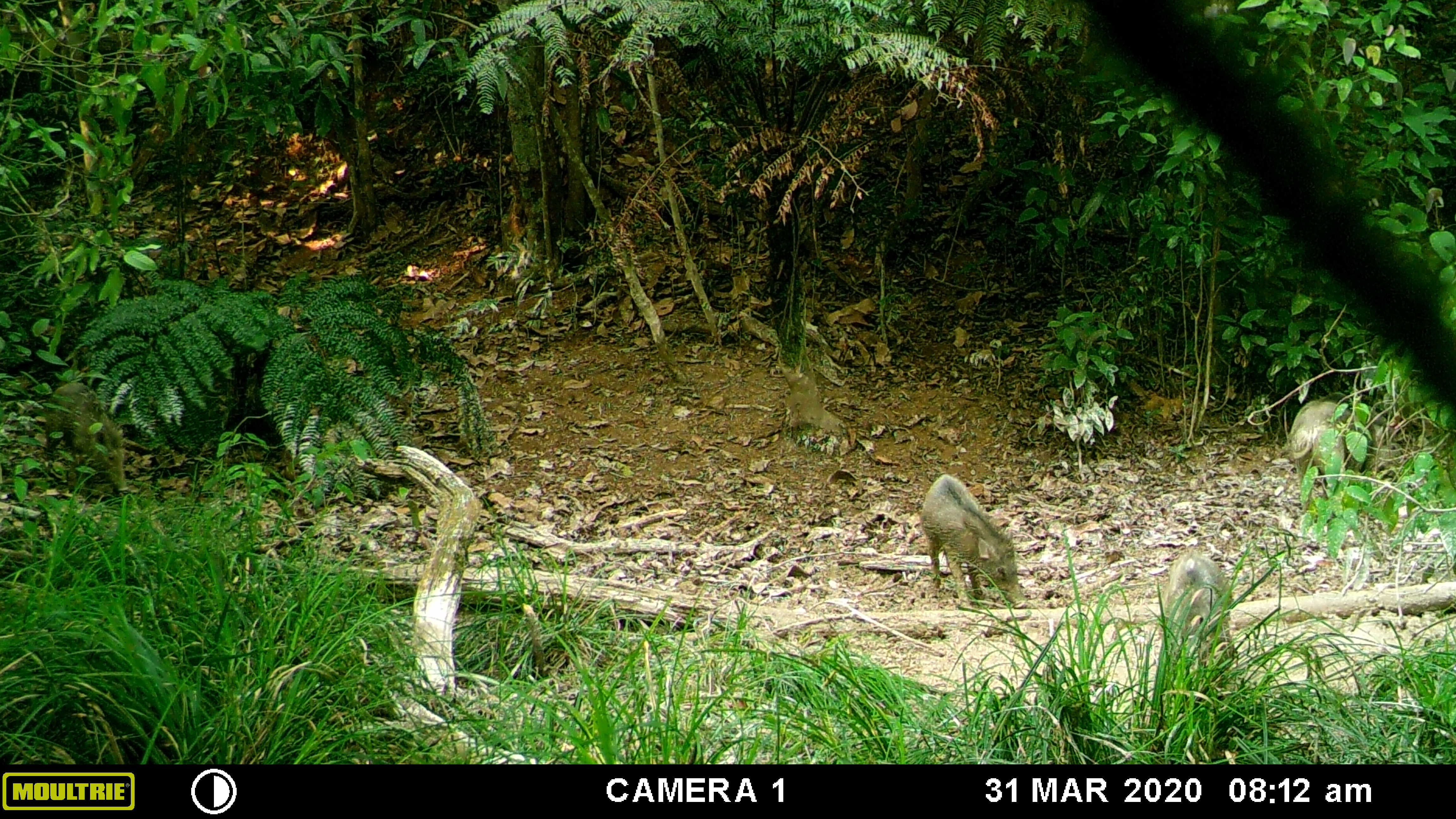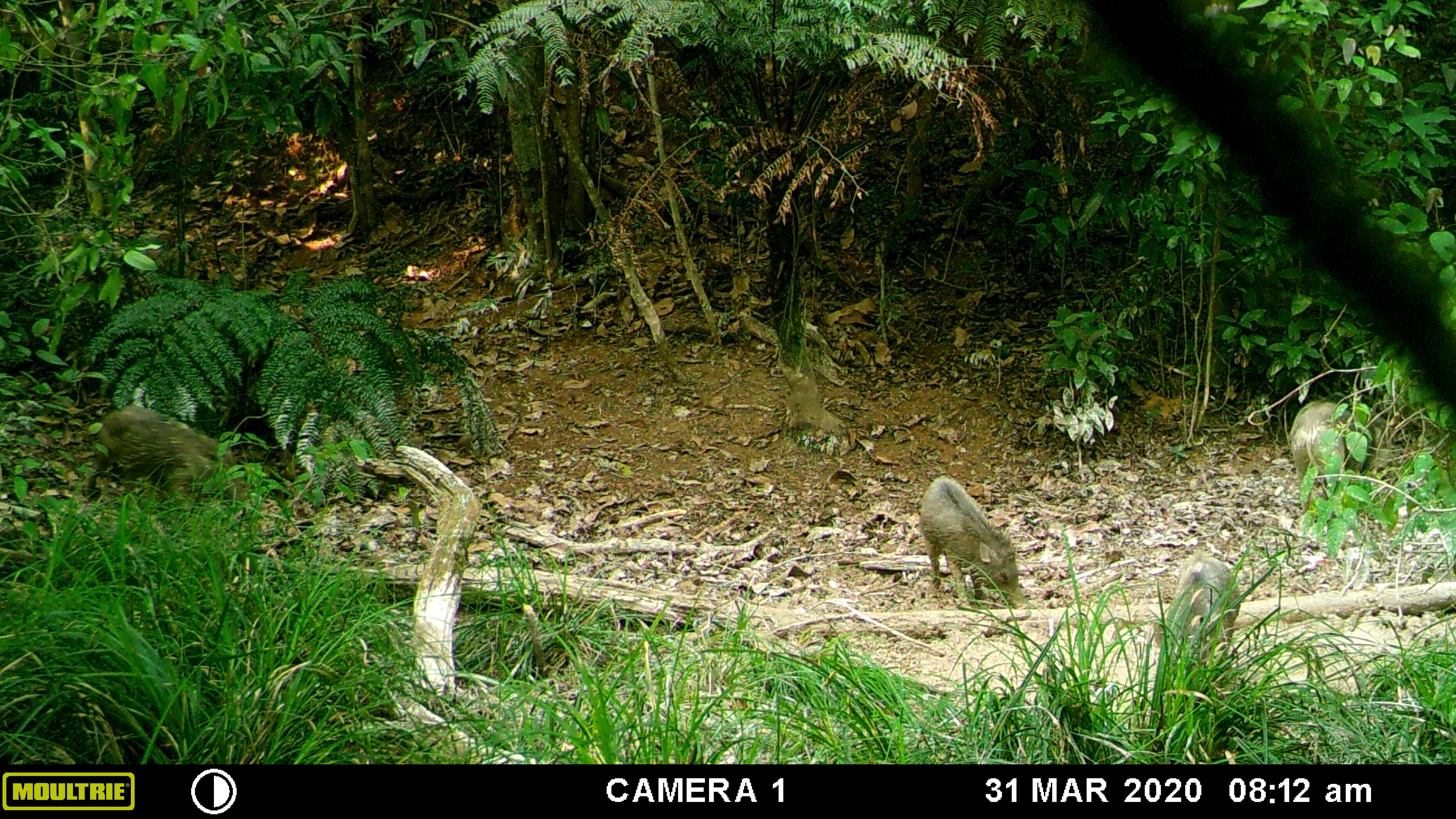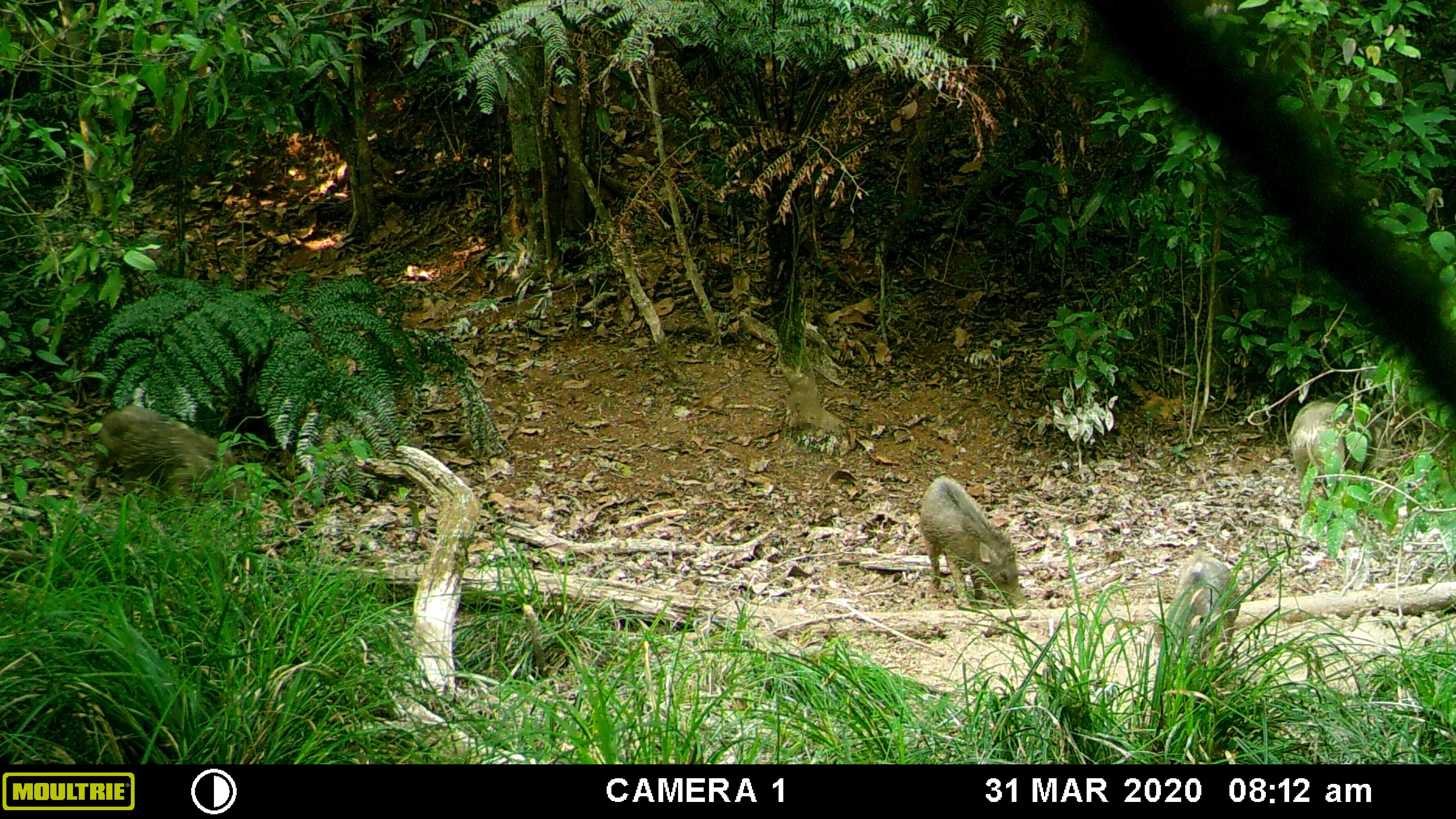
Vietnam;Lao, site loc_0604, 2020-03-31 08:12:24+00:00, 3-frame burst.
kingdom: Animalia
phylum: Chordata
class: Mammalia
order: Artiodactyla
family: Suidae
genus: Sus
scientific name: Sus scrofa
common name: eurasian wild pig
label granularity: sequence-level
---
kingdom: Animalia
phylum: Chordata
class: Aves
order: Galliformes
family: Phasianidae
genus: Gallus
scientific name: Gallus gallus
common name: red junglefowl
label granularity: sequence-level